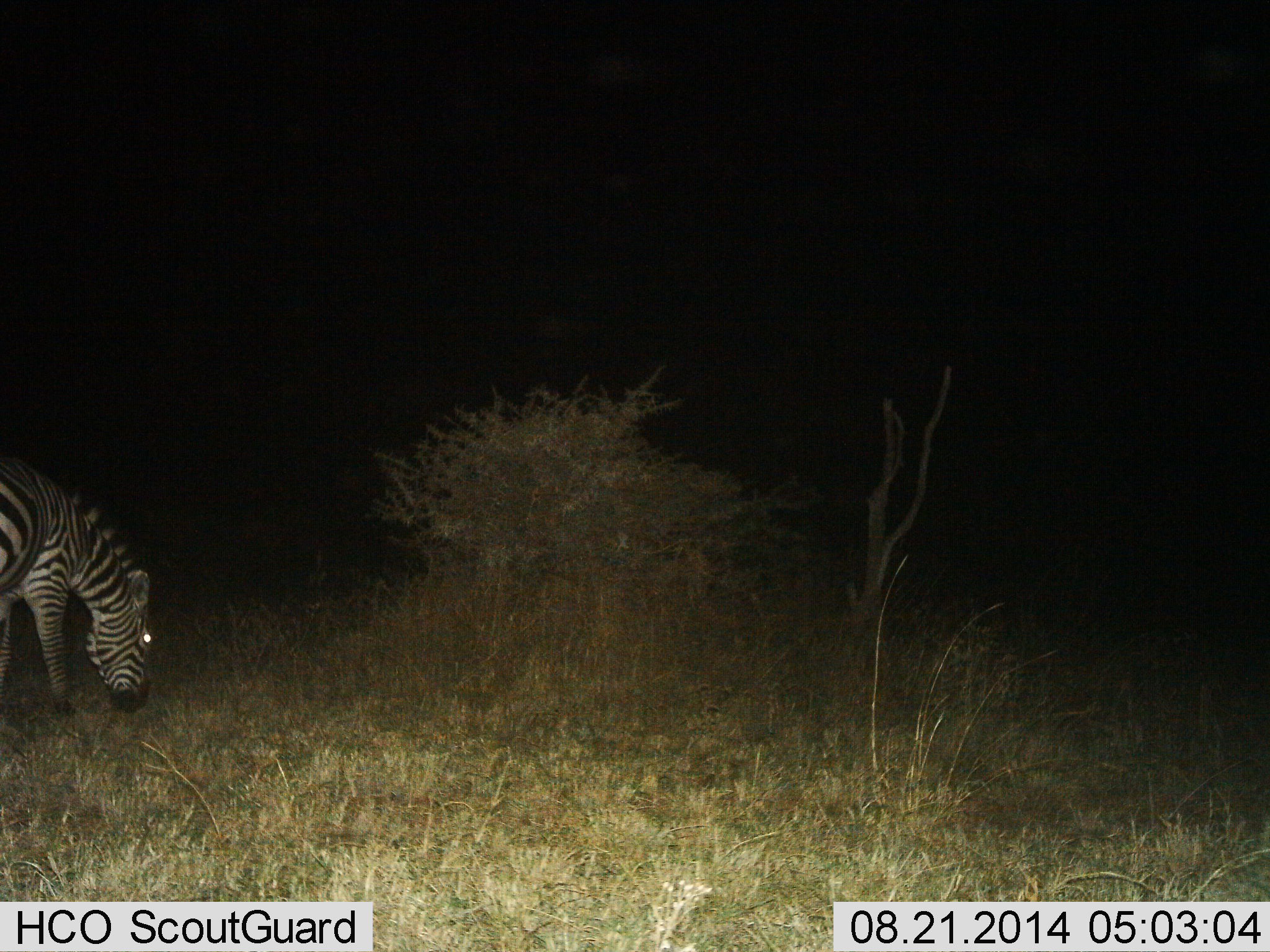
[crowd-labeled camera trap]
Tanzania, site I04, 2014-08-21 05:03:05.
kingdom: Animalia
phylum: Chordata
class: Mammalia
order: Perissodactyla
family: Equidae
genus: Equus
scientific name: Equus quagga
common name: plains zebra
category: zebra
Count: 1.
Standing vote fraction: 0%.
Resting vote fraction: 0%.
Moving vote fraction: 10%.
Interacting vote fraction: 0%.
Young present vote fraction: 0%.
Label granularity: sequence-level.